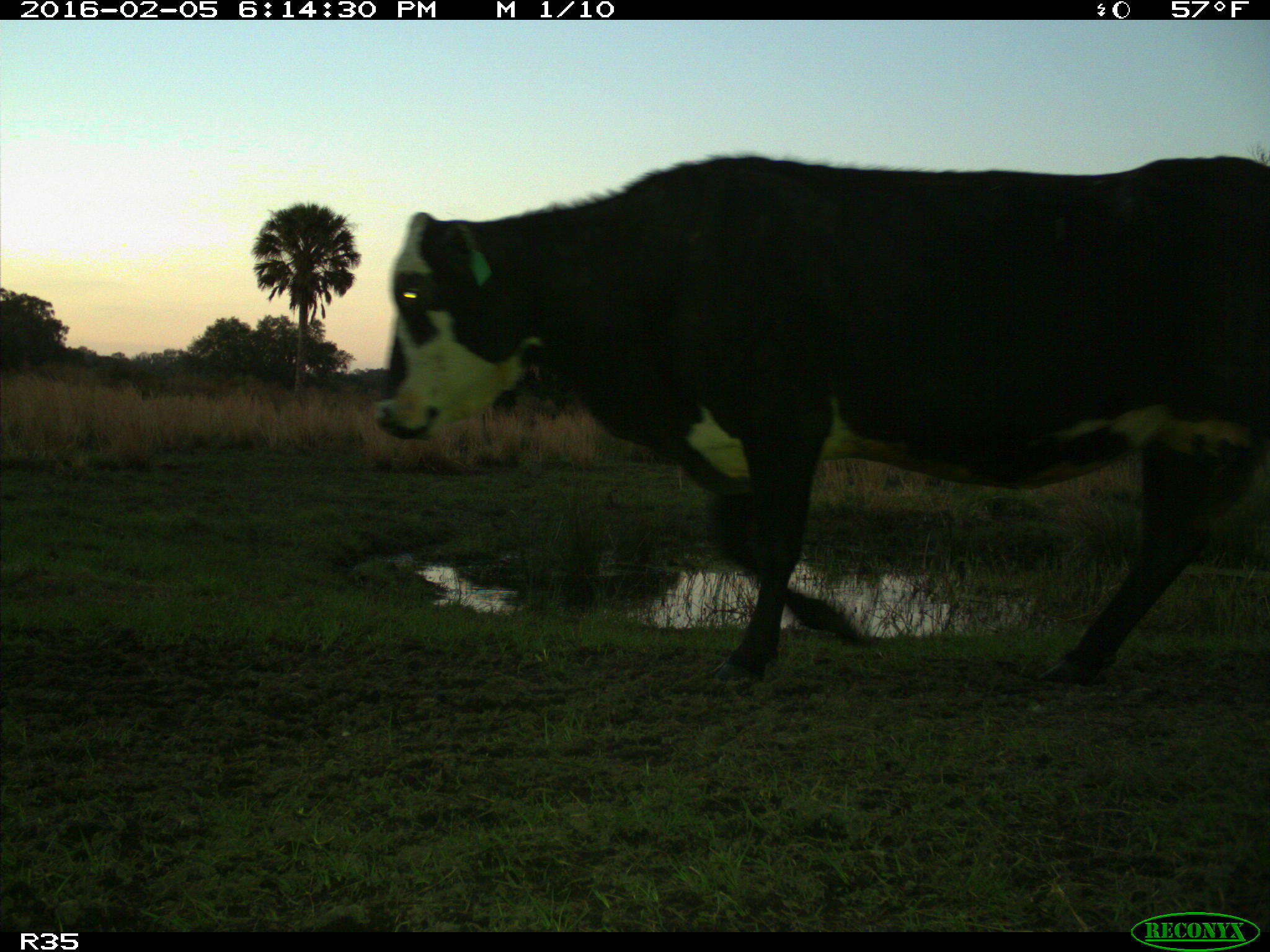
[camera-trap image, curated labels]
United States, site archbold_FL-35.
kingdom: Animalia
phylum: Chordata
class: Mammalia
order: Artiodactyla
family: Bovidae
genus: Bos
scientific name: Bos taurus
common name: domestic cow